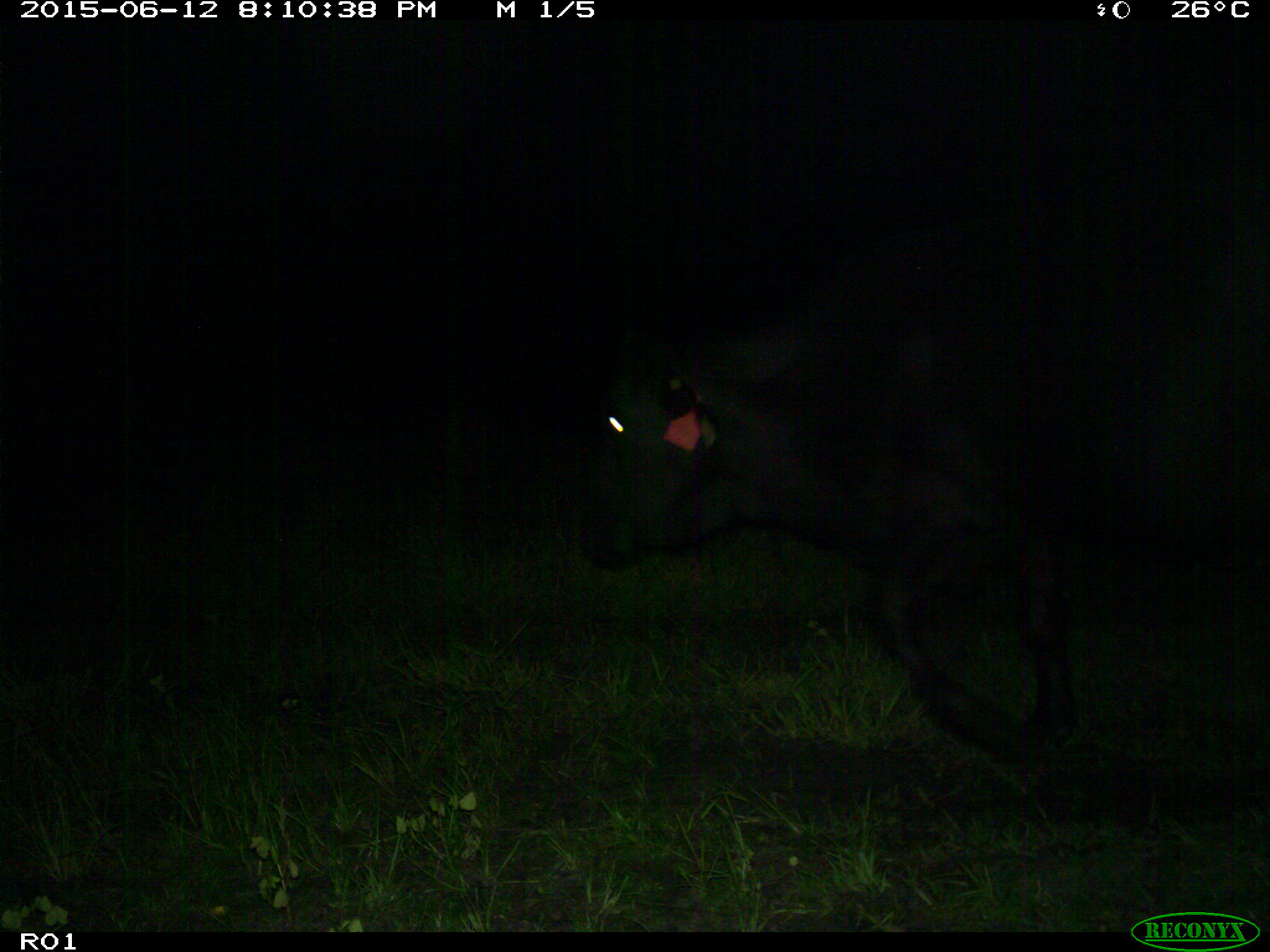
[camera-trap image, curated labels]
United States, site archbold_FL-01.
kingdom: Animalia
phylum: Chordata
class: Mammalia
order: Artiodactyla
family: Bovidae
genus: Bos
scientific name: Bos taurus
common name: domestic cow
Bos taurus (domestic cow).